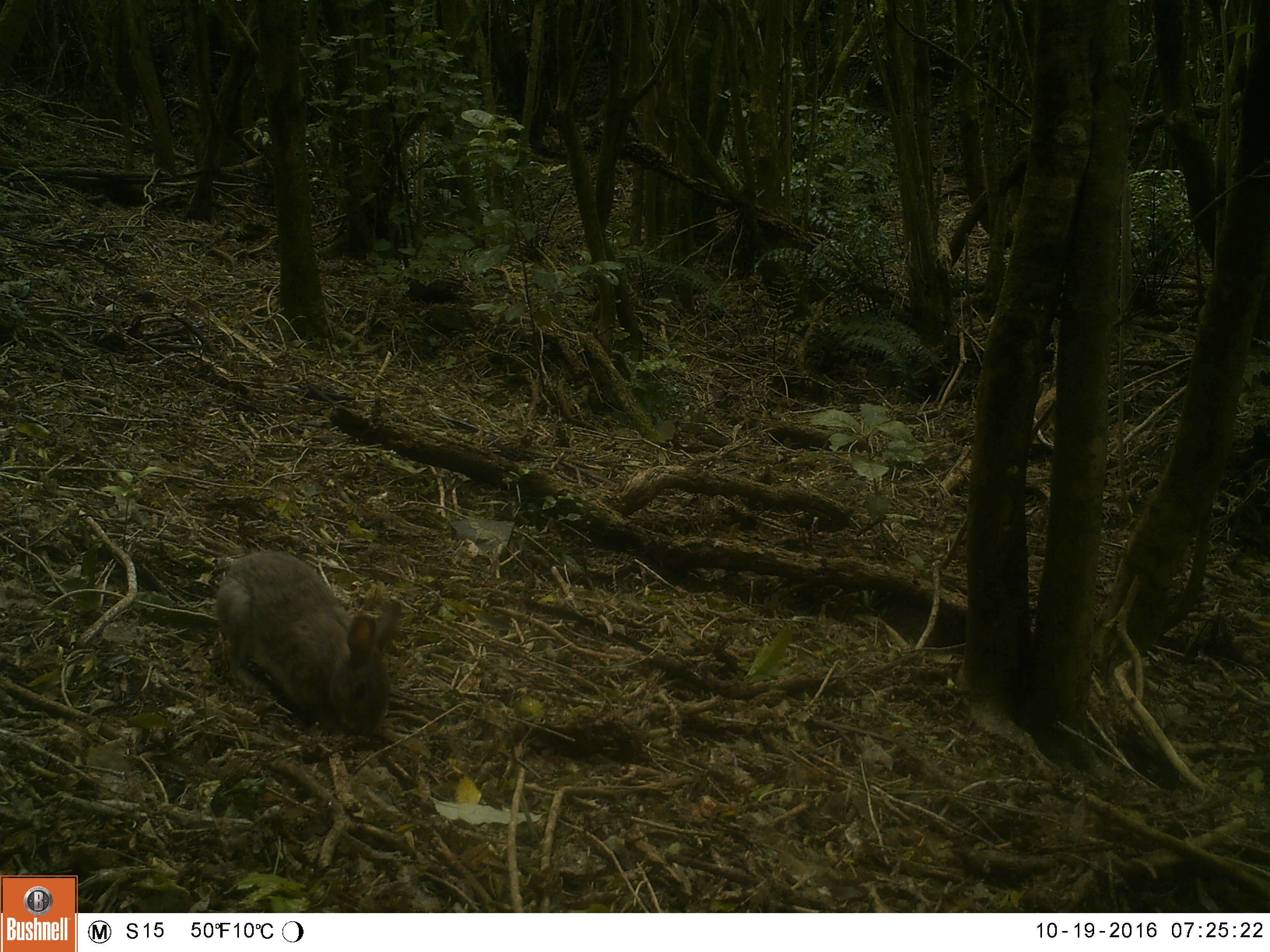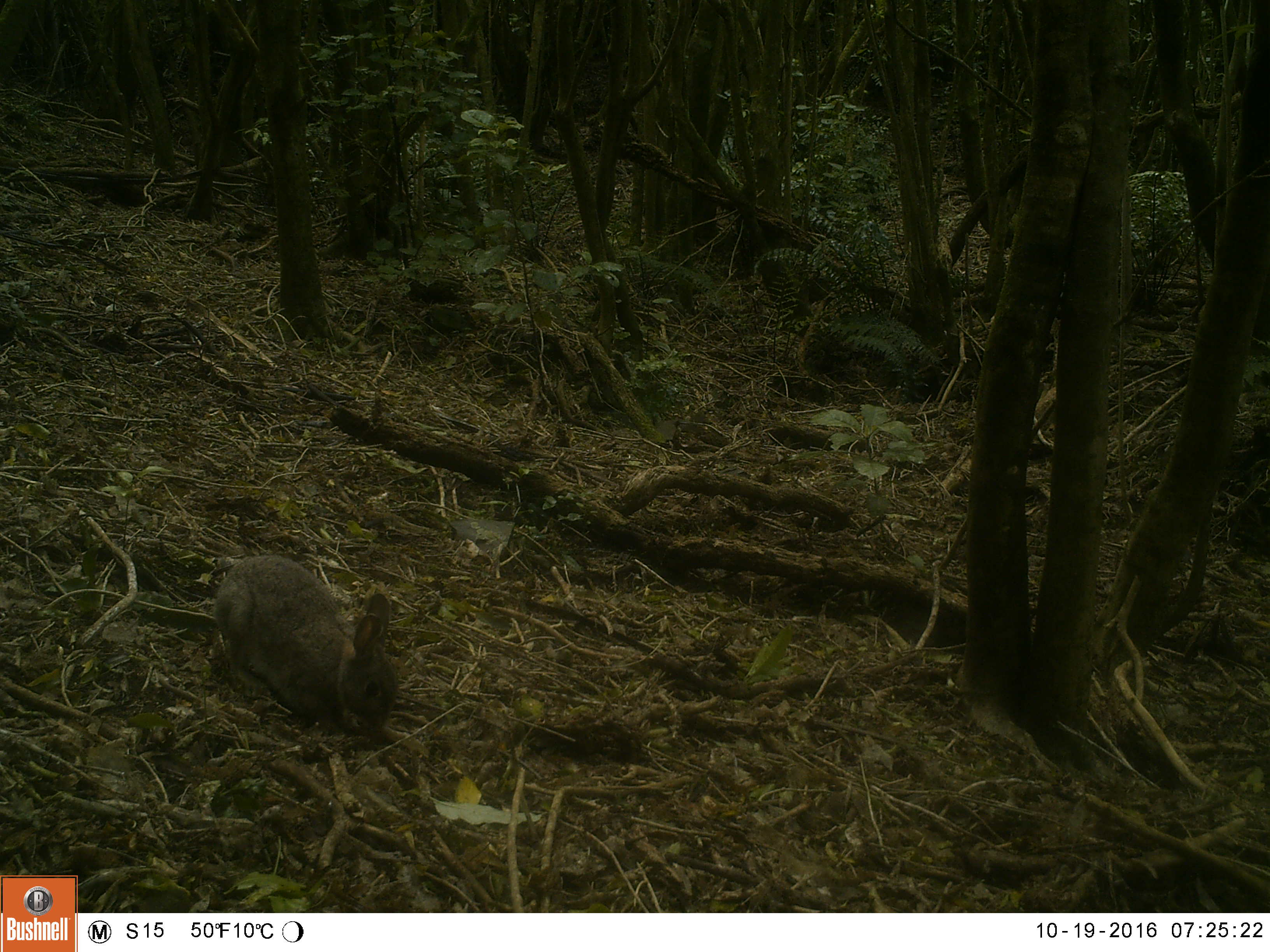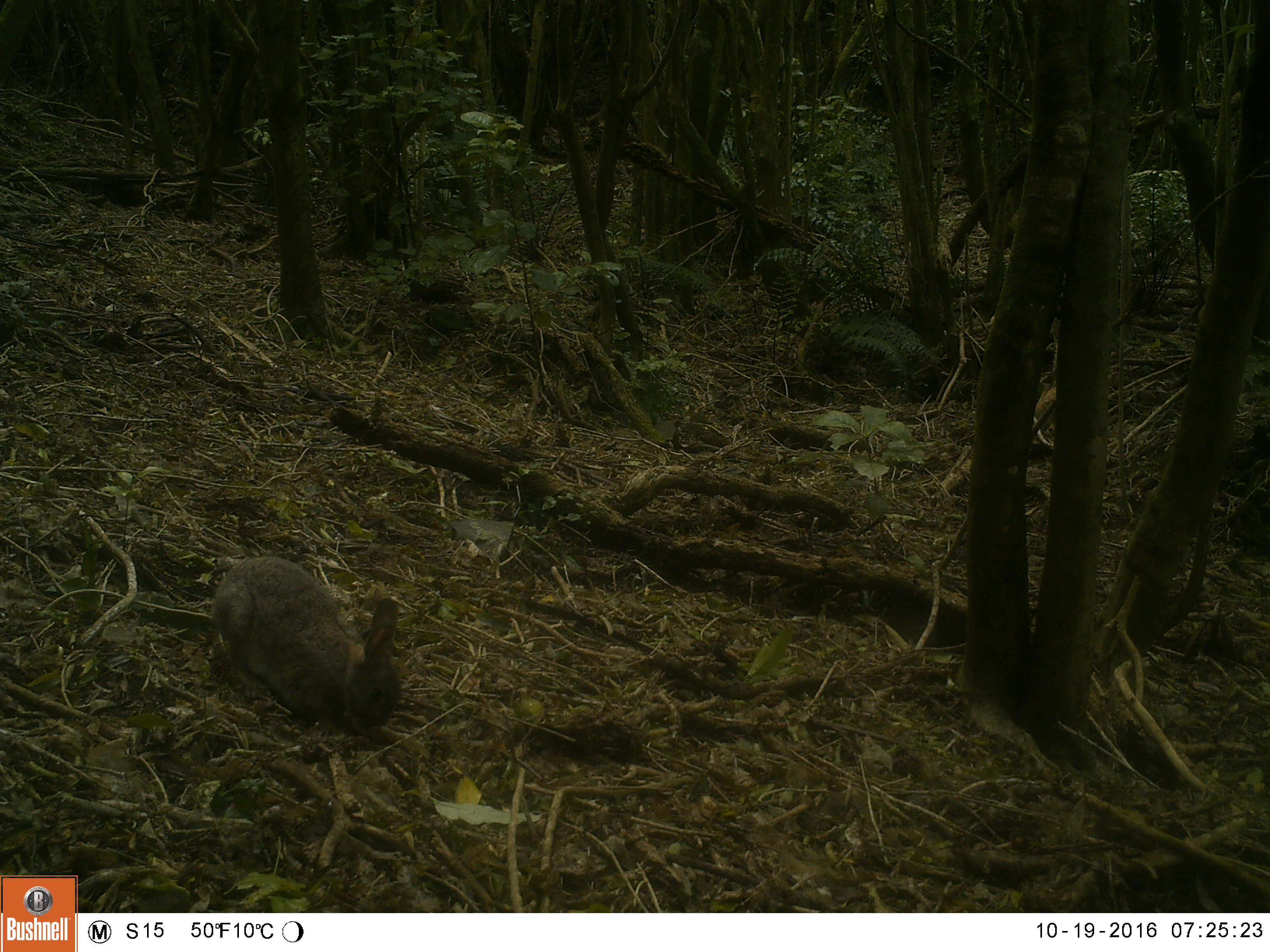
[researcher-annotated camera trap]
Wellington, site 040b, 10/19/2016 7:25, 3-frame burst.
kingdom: Animalia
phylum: Chordata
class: Mammalia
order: Lagomorpha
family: Leporidae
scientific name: Leporidae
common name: rabbit